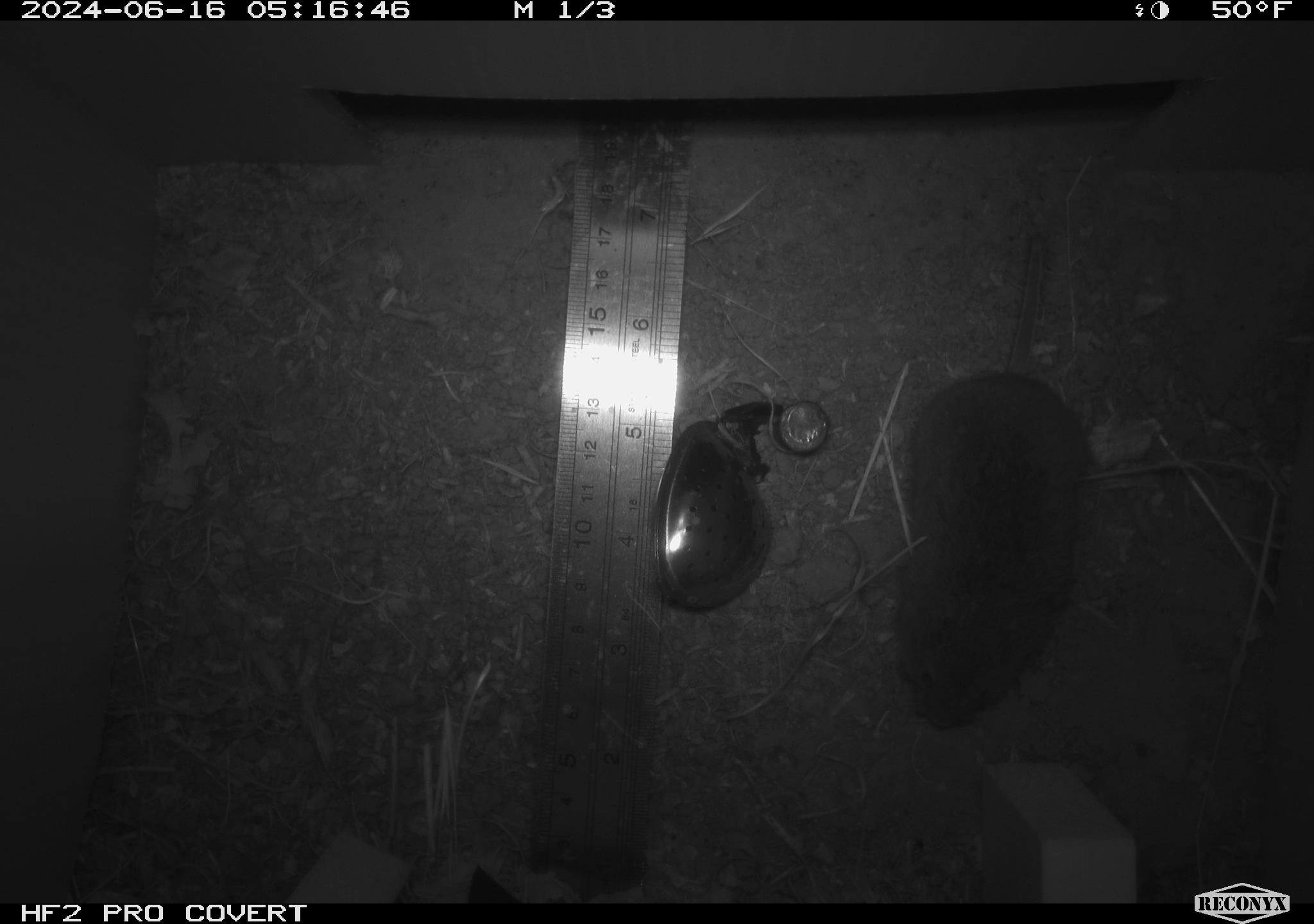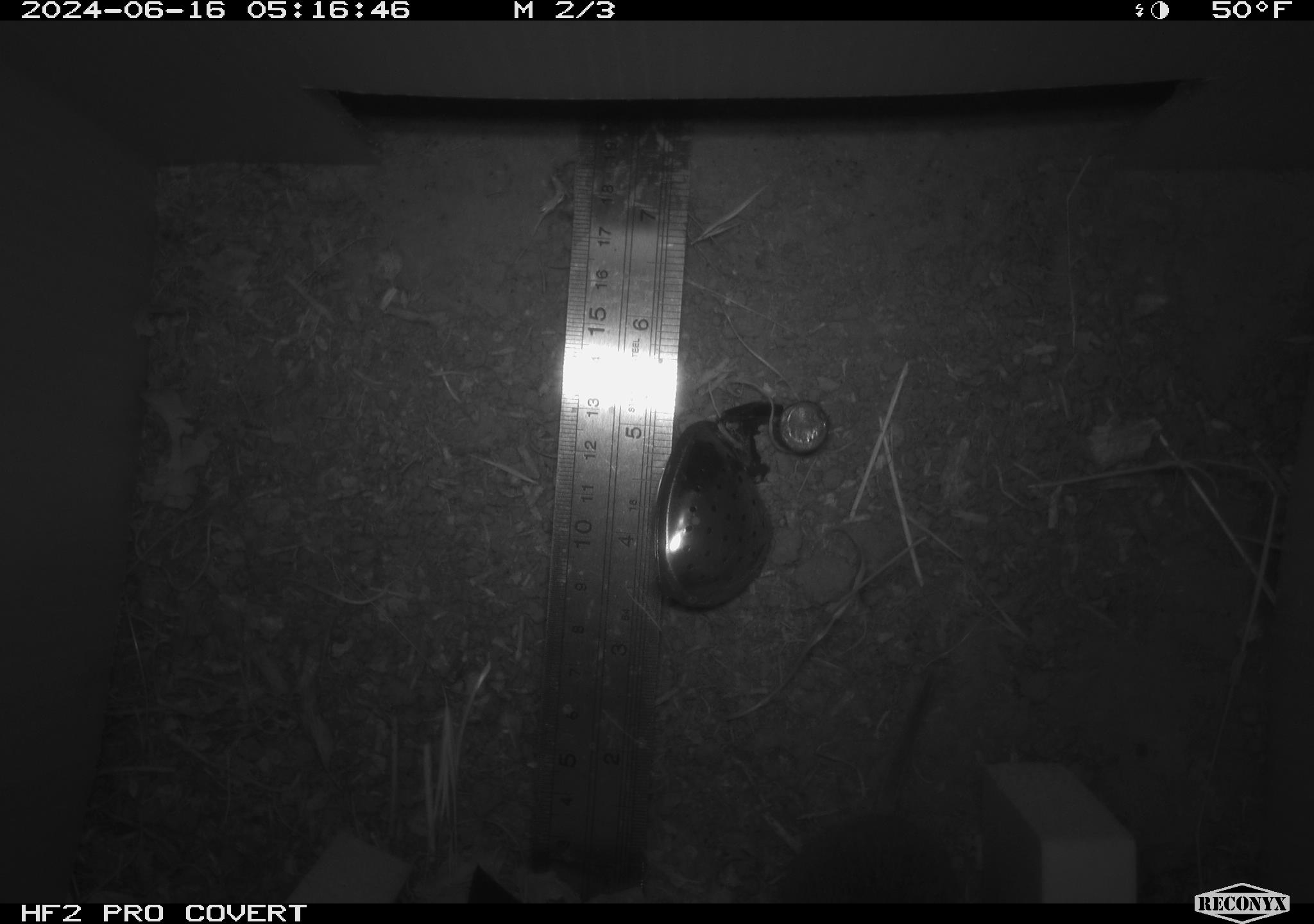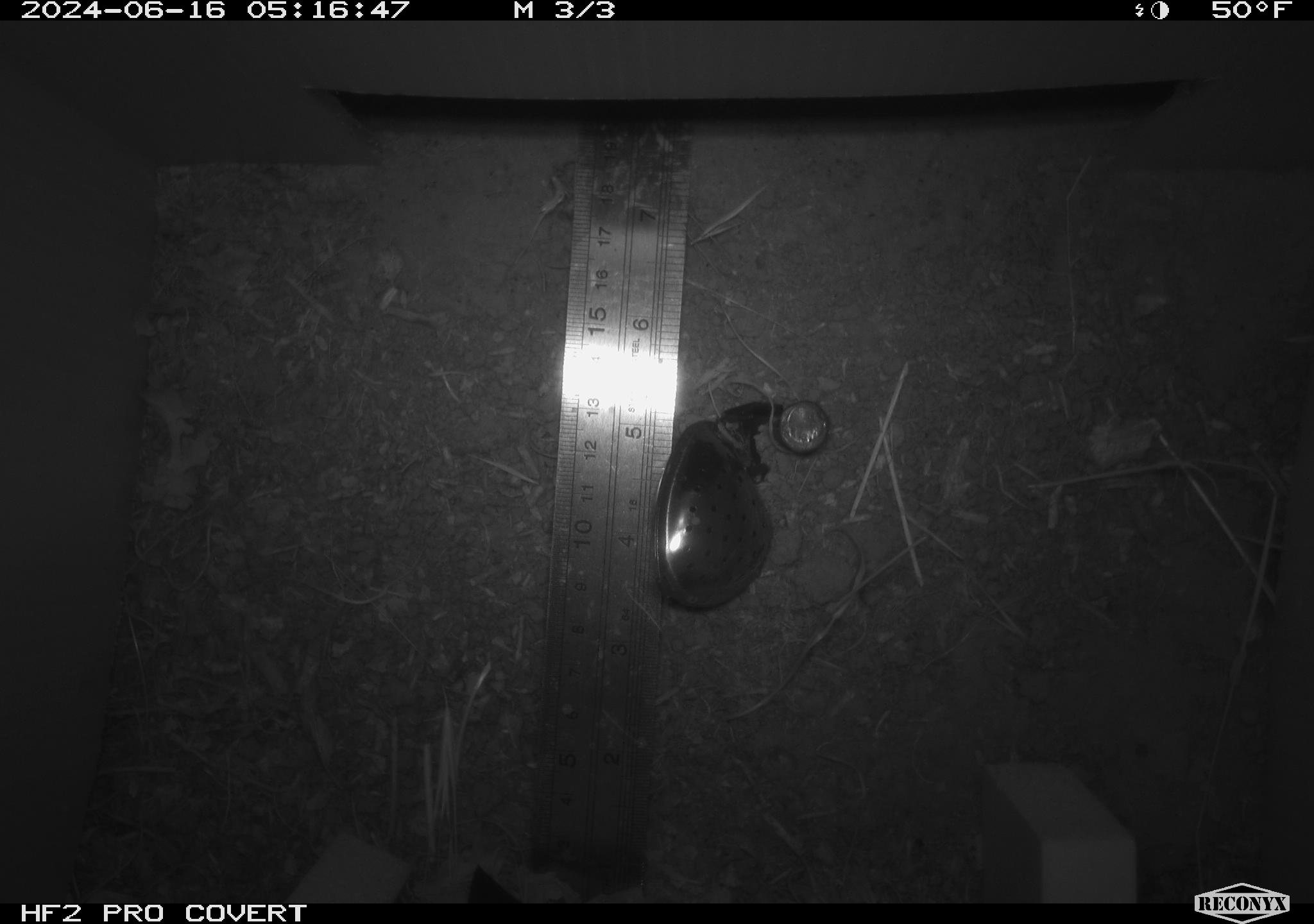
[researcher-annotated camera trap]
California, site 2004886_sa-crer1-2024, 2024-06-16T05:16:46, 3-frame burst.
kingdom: Animalia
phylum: Chordata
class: Mammalia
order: Rodentia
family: Cricetidae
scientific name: Arvicolinae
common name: voles, lemmings, and muskrats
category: arvicolinae subfamily